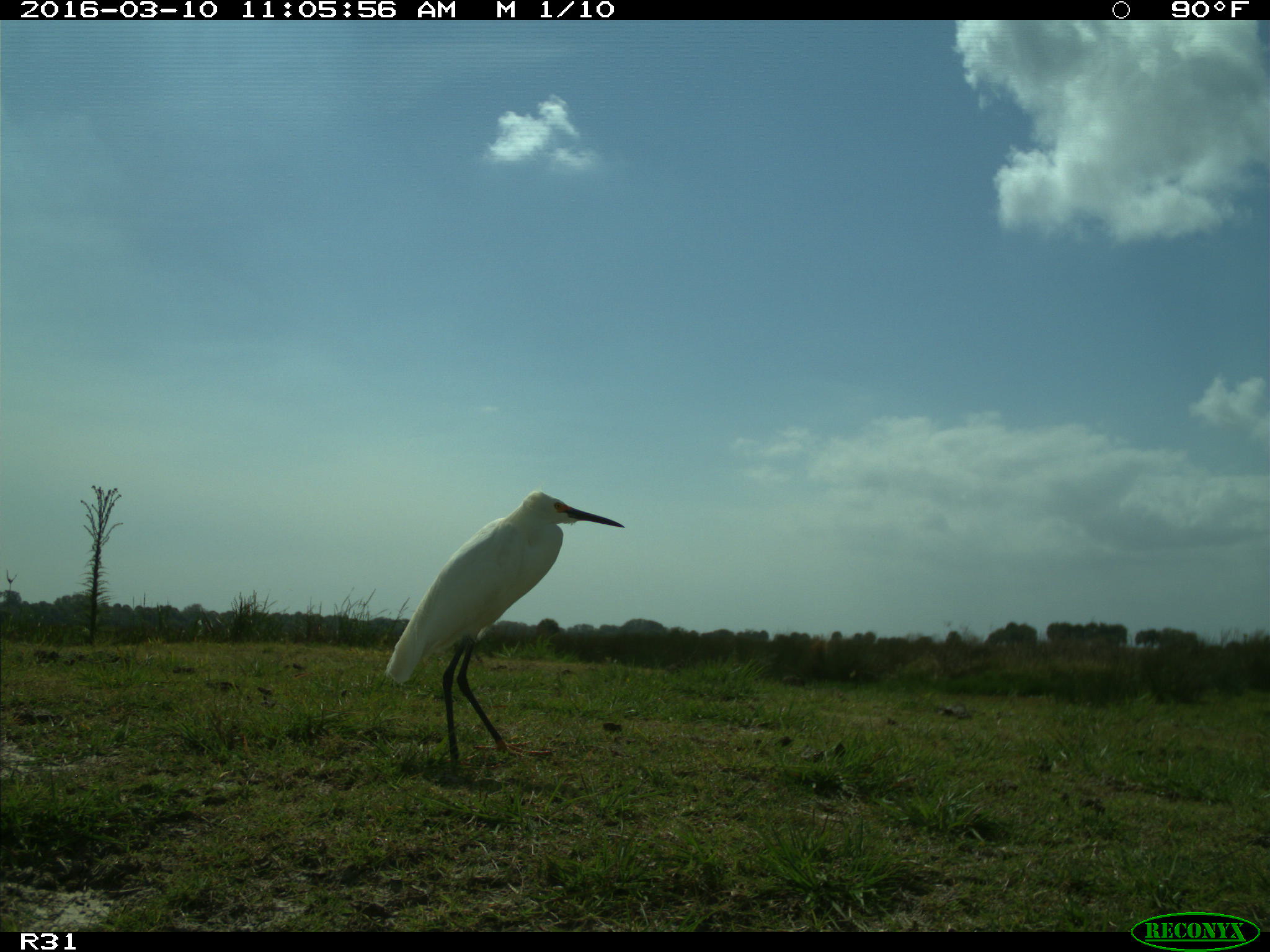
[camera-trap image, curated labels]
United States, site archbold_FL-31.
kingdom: Animalia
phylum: Chordata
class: Aves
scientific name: Aves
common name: birds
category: unidentified bird